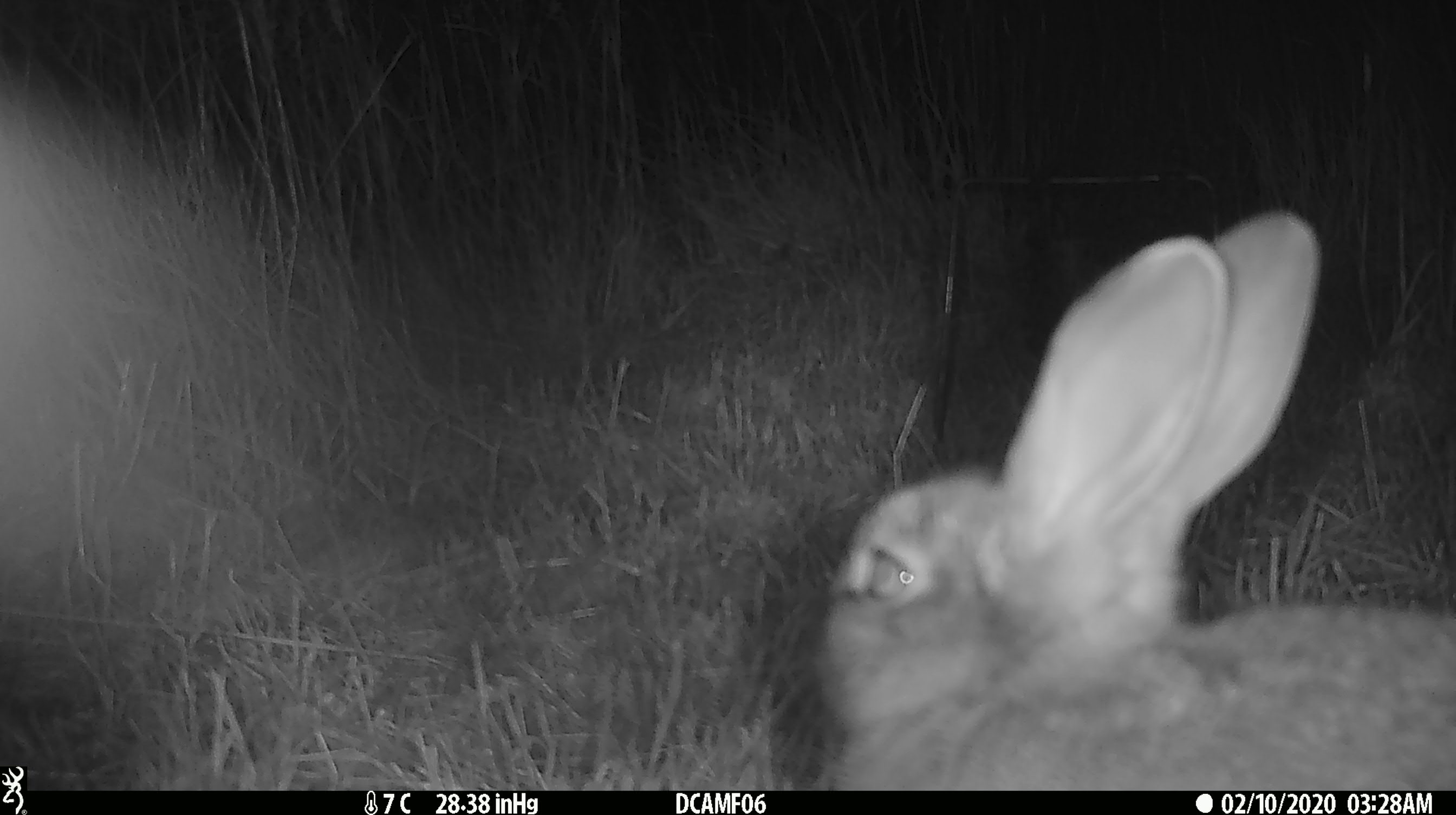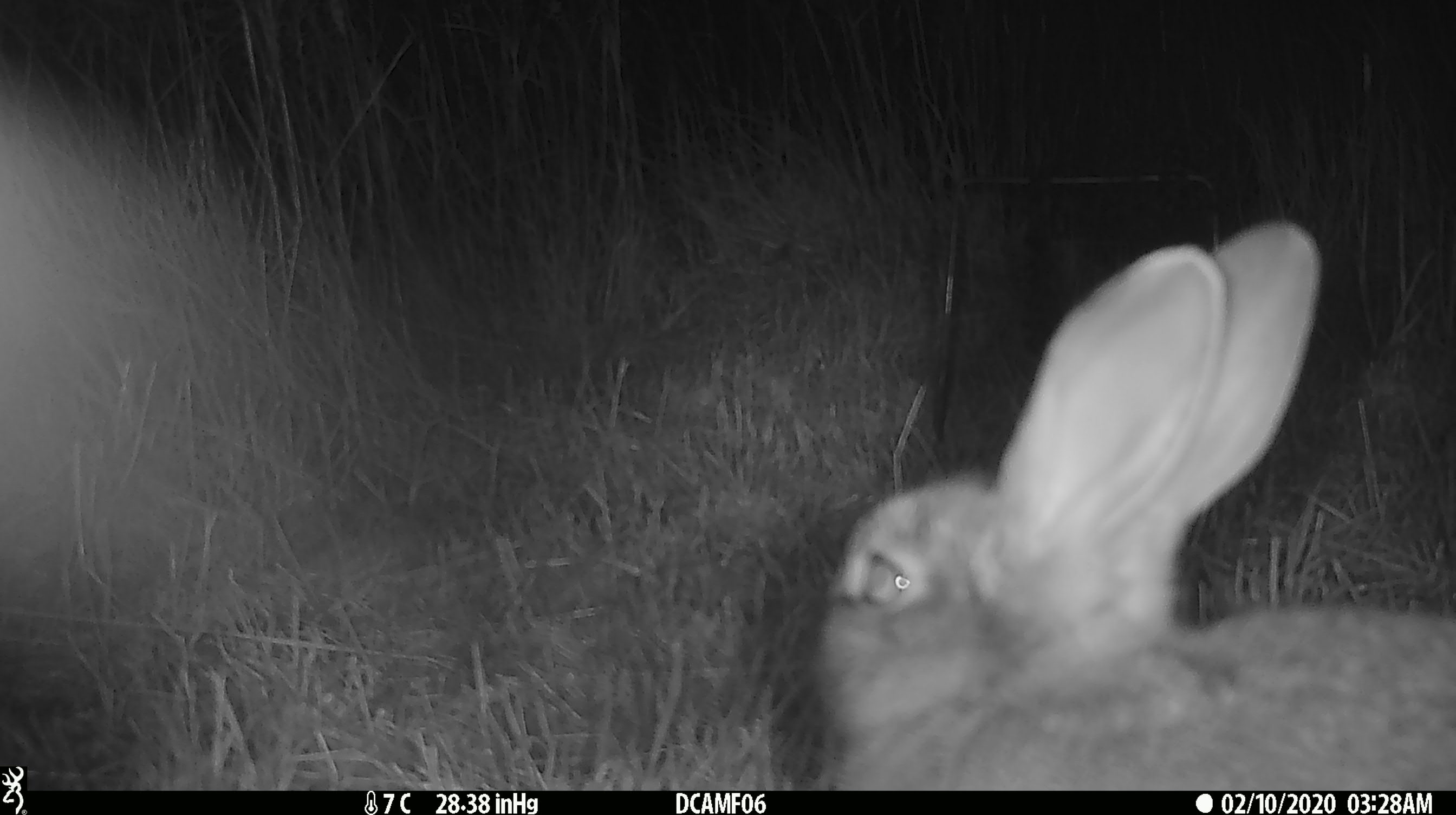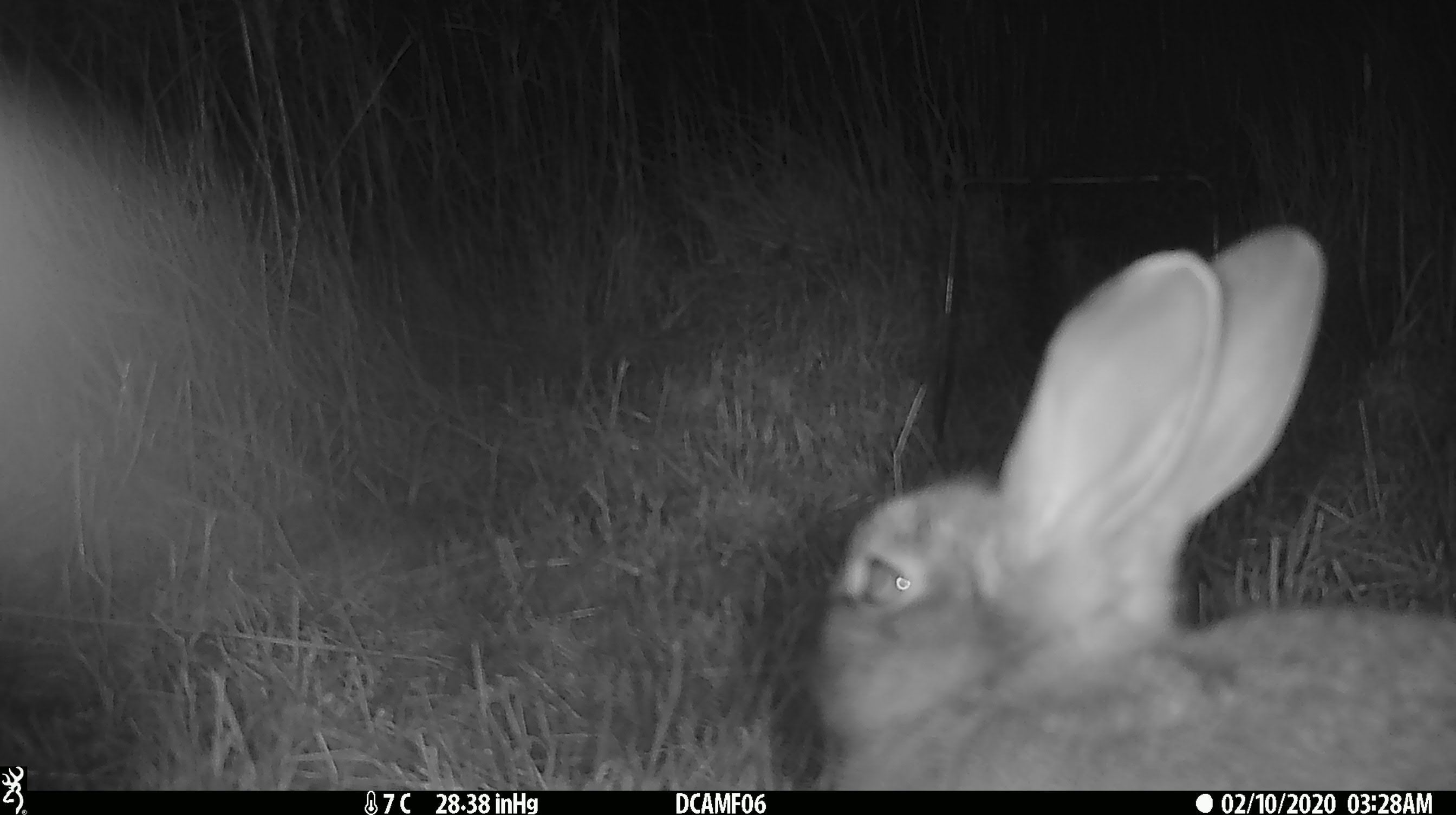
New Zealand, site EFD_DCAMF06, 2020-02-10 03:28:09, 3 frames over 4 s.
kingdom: Animalia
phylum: Chordata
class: Mammalia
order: Lagomorpha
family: Leporidae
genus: Oryctolagus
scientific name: Oryctolagus cuniculus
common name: european rabbit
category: rabbit